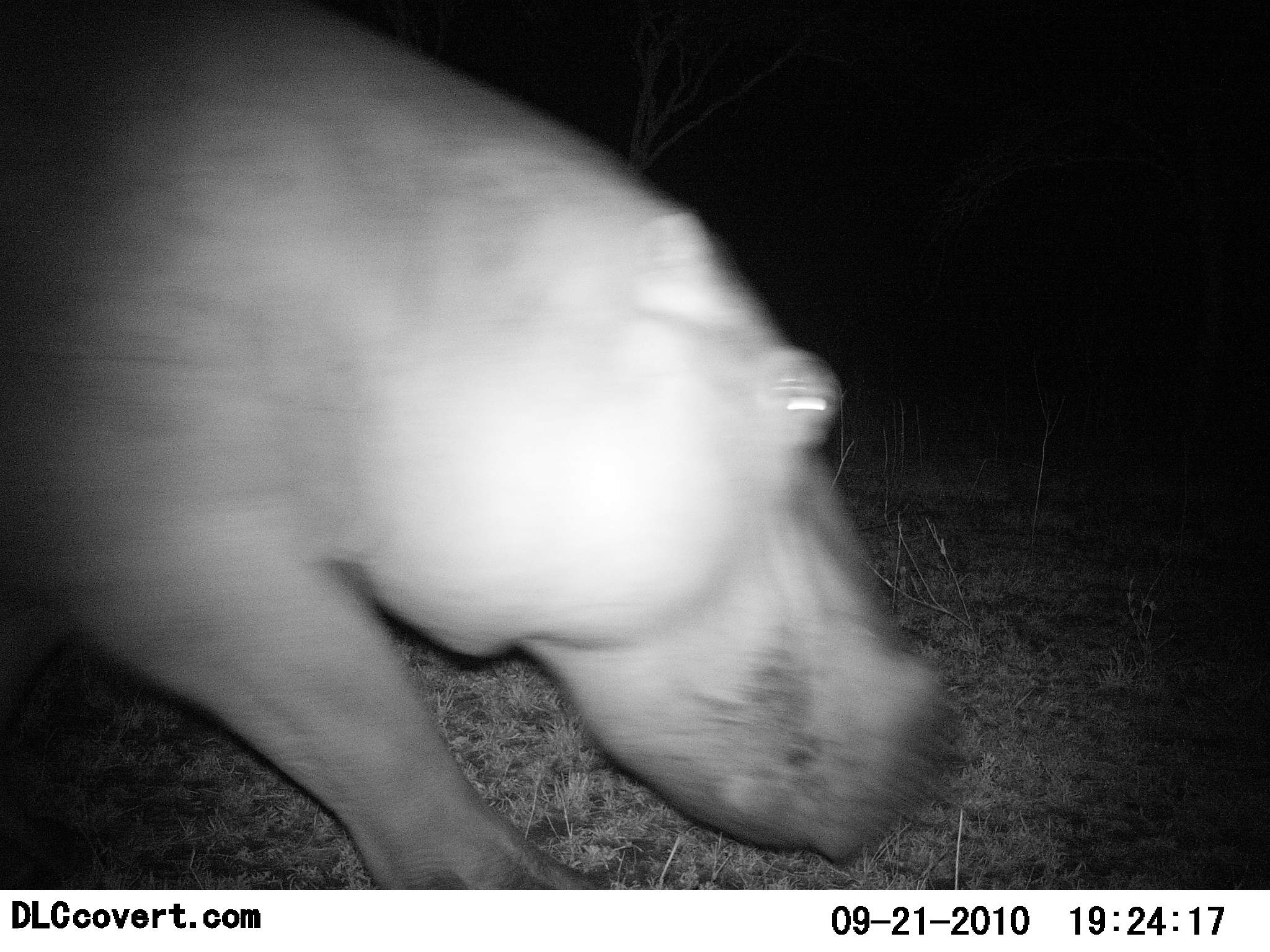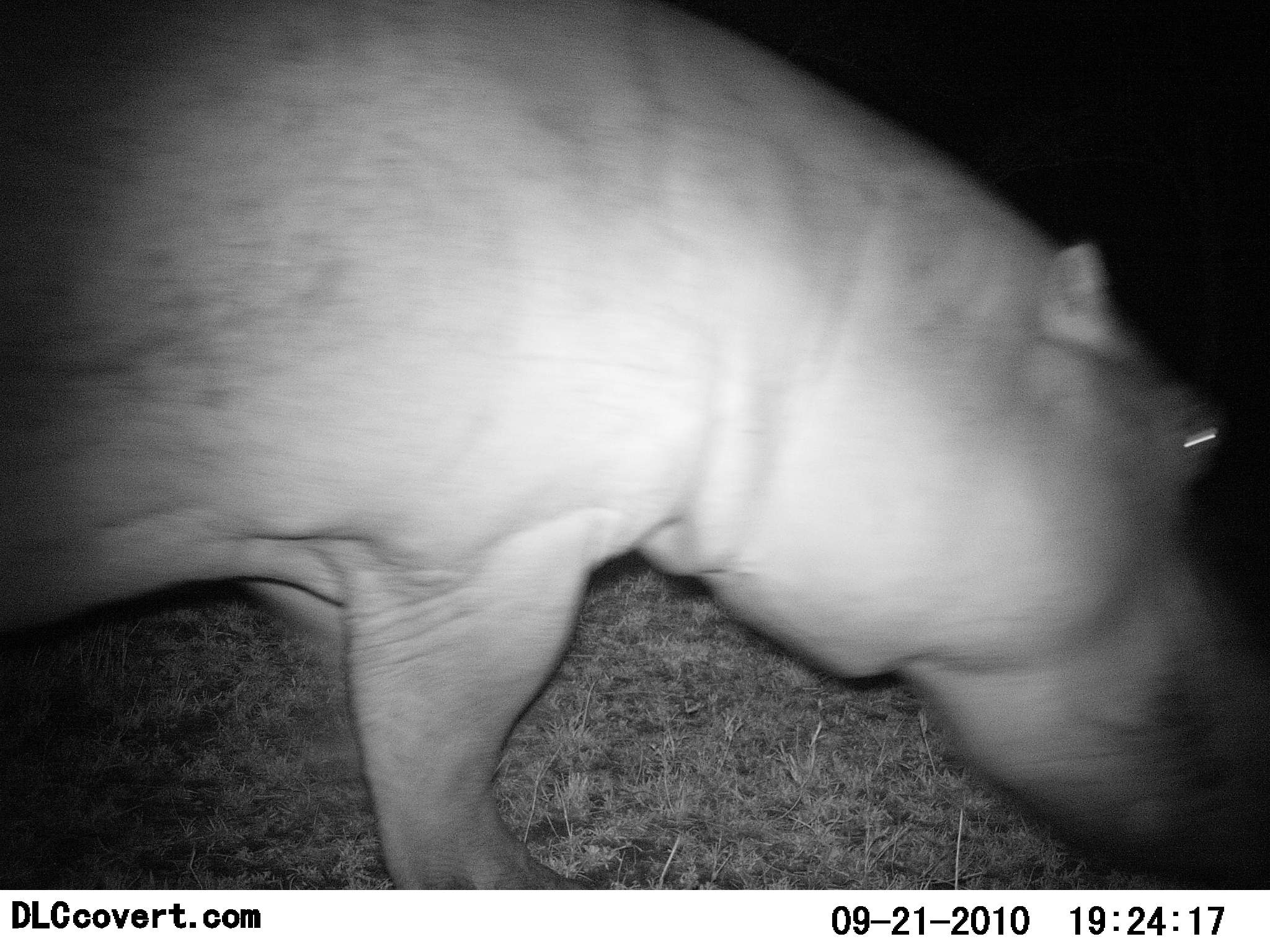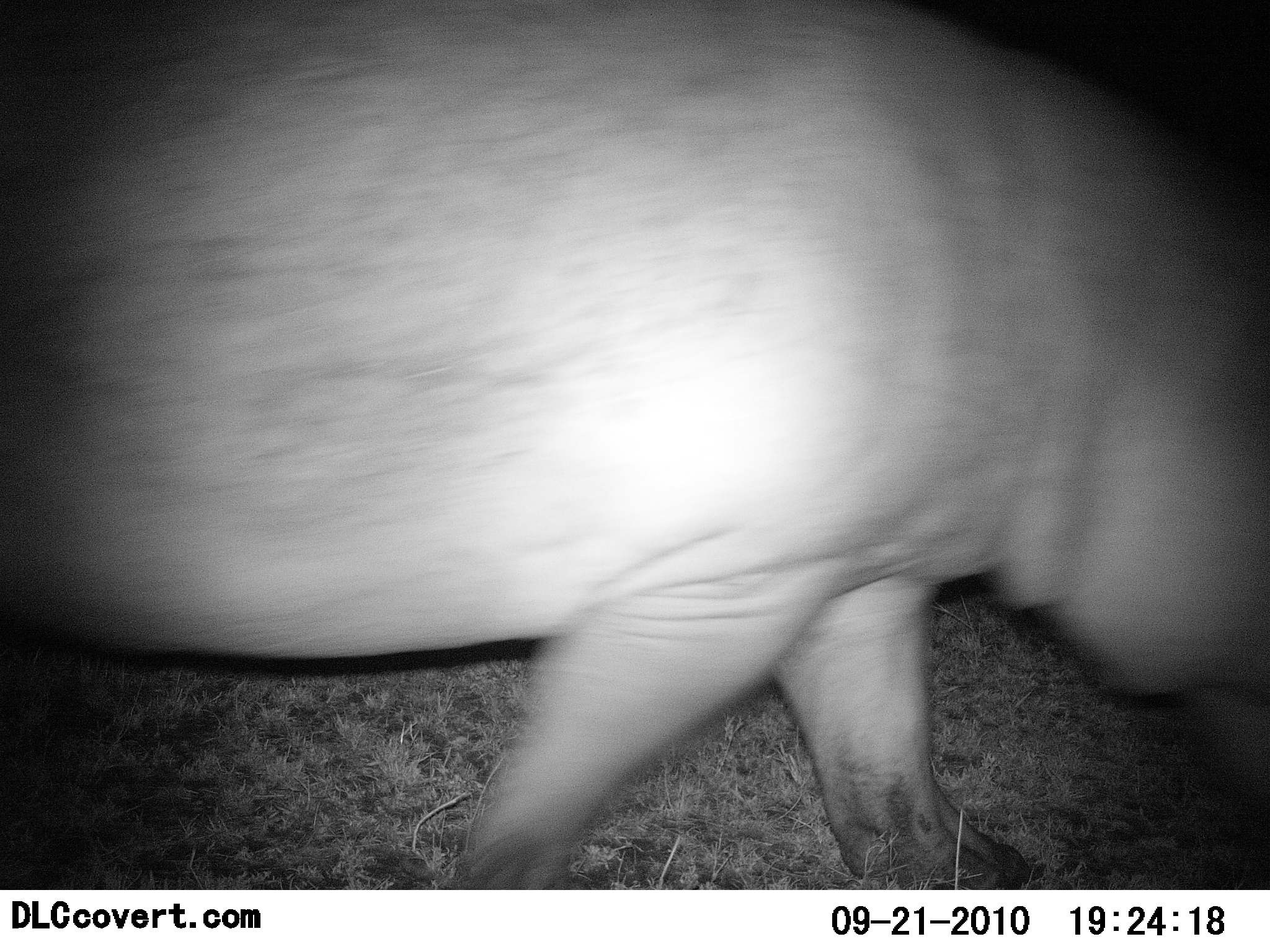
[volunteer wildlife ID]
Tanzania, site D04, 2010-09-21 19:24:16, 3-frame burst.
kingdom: Animalia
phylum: Chordata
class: Mammalia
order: Artiodactyla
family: Hippopotamidae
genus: Hippopotamus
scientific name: Hippopotamus amphibius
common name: hippopotamus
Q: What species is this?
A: Hippopotamus (Hippopotamus amphibius).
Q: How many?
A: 1.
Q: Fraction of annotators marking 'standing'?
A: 19%.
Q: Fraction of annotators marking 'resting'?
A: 0%.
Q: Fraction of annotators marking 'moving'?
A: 94%.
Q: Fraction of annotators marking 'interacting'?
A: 6%.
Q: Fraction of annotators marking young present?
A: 0%.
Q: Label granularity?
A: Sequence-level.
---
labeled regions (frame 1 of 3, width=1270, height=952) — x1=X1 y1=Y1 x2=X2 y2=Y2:
animal: x1=0 y1=2 x2=951 y2=889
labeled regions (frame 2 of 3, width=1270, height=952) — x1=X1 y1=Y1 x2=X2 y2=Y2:
animal: x1=2 y1=2 x2=1269 y2=889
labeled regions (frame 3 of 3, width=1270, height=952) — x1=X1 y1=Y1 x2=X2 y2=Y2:
animal: x1=1 y1=0 x2=1268 y2=889